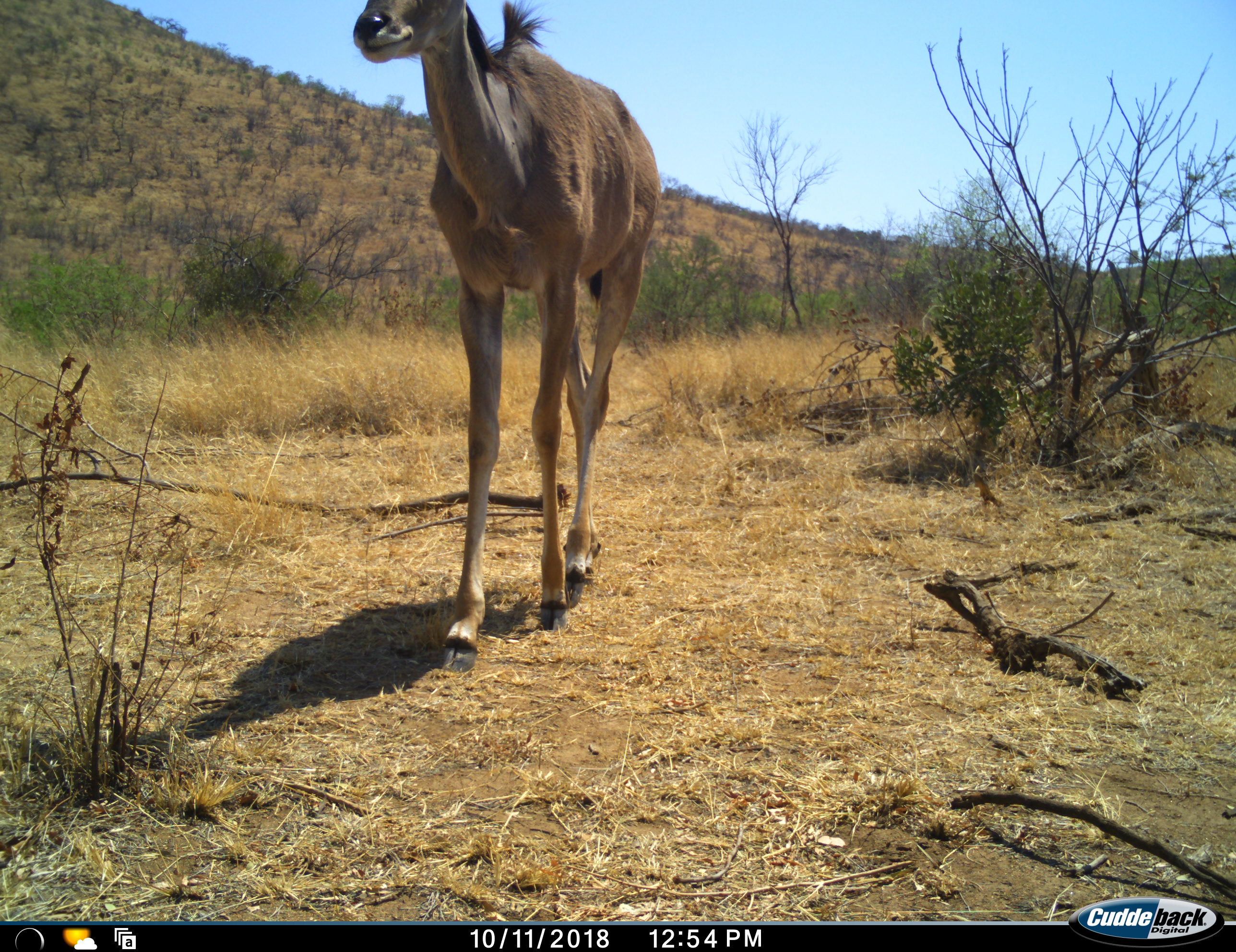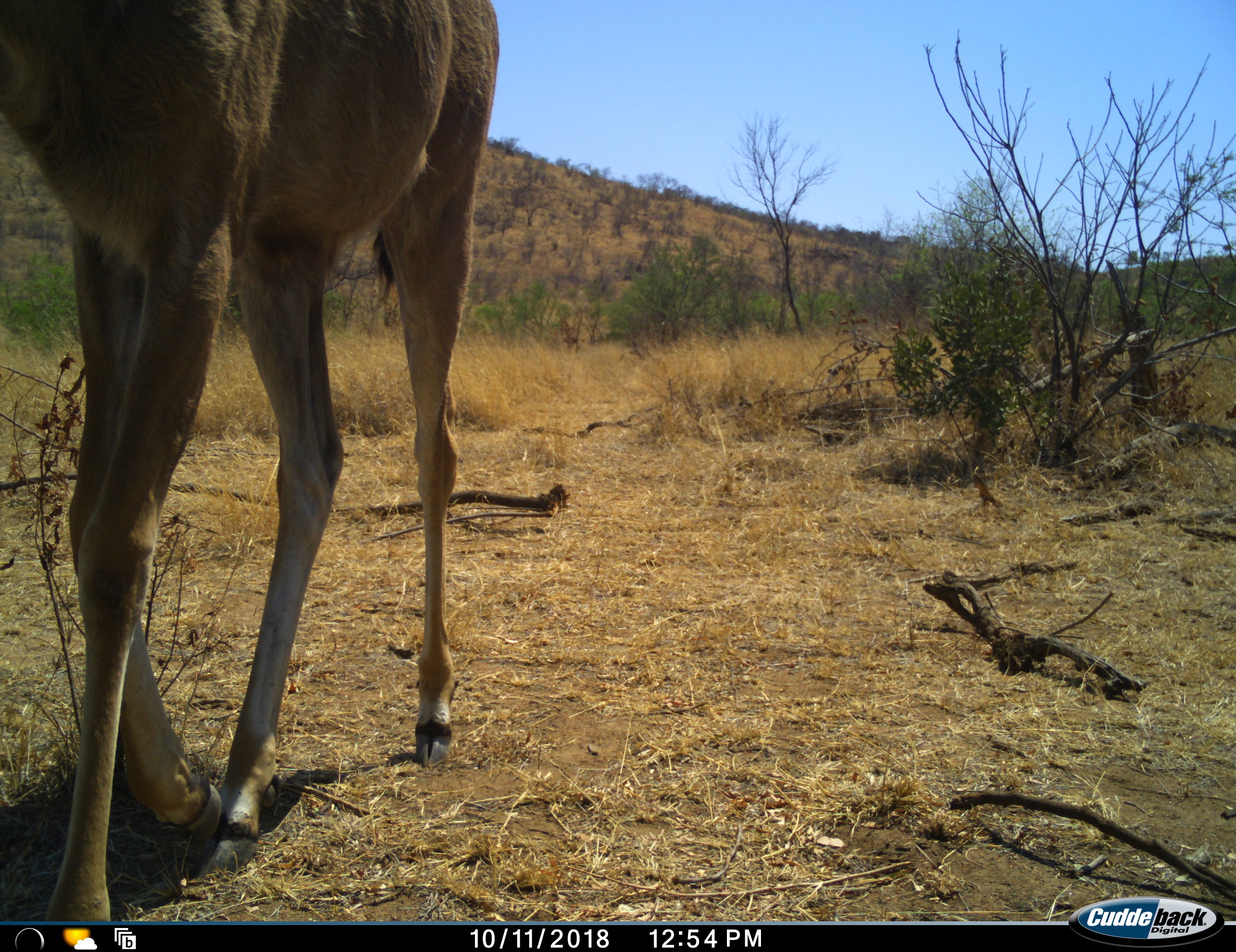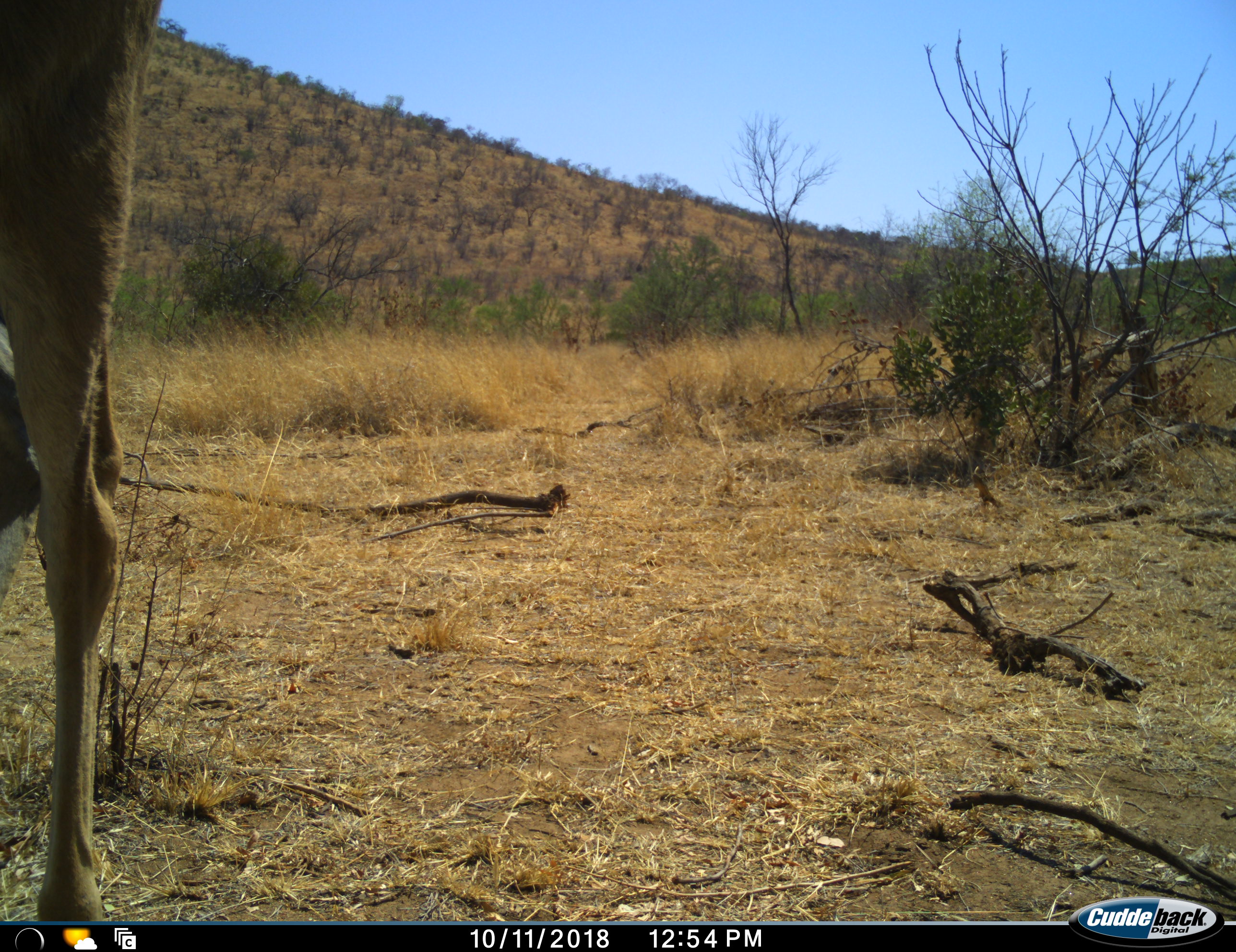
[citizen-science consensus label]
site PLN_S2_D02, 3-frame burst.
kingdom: Animalia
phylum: Chordata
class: Mammalia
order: Artiodactyla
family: Bovidae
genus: Tragelaphus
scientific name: Tragelaphus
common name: kudu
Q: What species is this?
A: Kudu (Tragelaphus).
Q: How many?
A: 1.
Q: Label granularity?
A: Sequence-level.